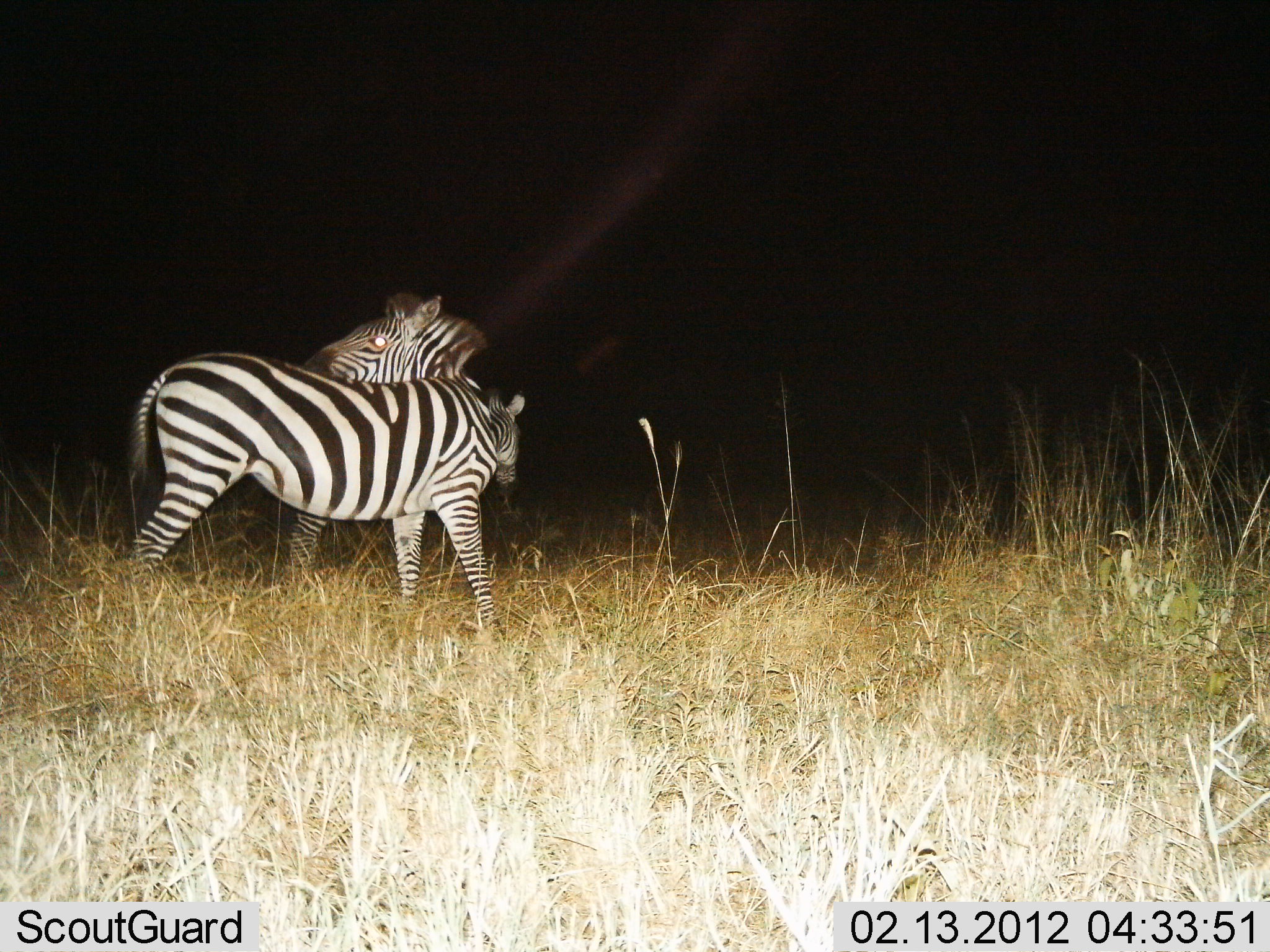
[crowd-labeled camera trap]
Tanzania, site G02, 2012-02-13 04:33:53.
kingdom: Animalia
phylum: Chordata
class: Mammalia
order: Perissodactyla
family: Equidae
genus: Equus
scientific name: Equus quagga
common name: plains zebra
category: zebra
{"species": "zebra (plains zebra) (Equus quagga)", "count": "2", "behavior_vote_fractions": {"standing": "69%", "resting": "0%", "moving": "6%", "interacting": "50%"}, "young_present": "0%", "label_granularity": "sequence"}